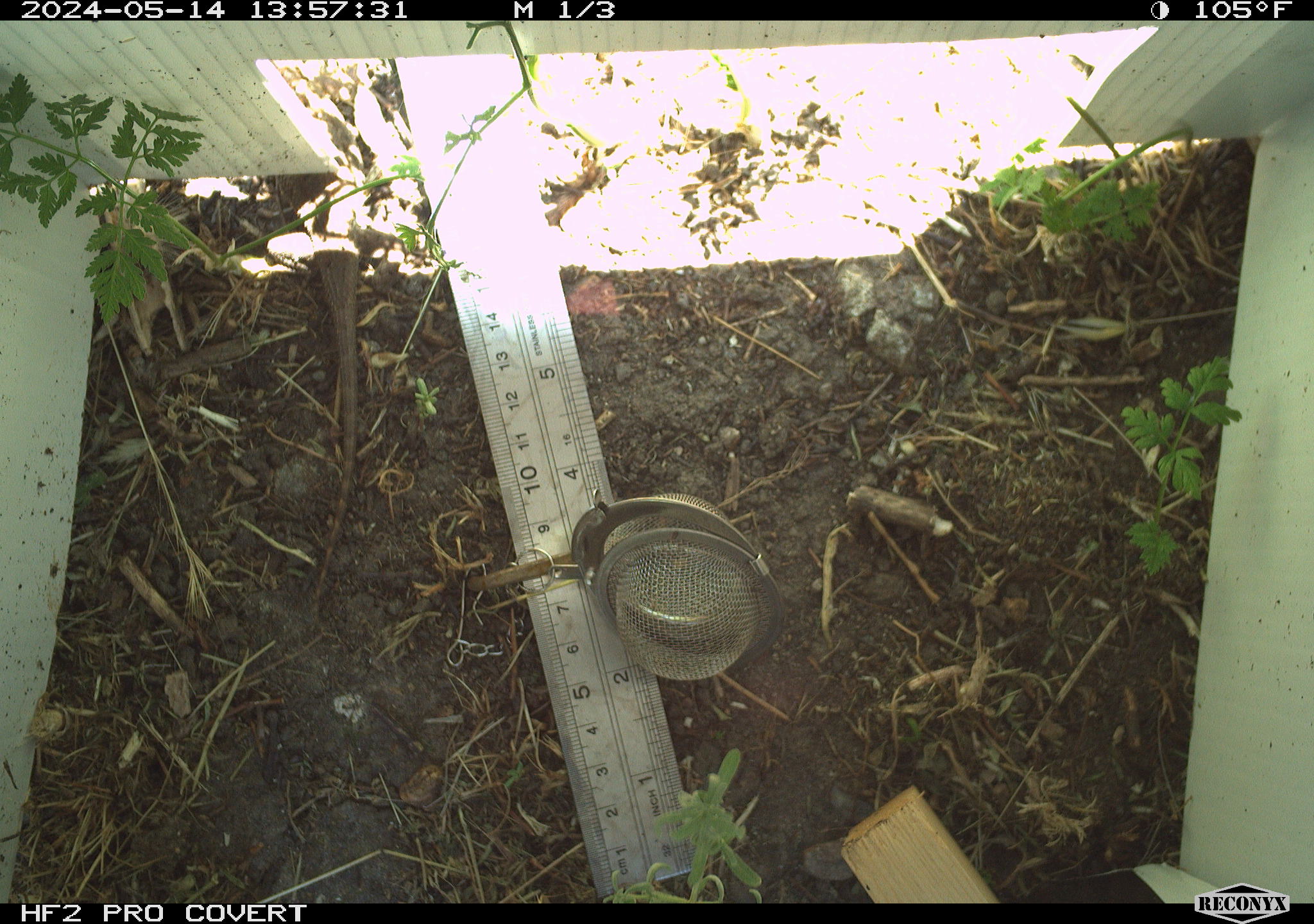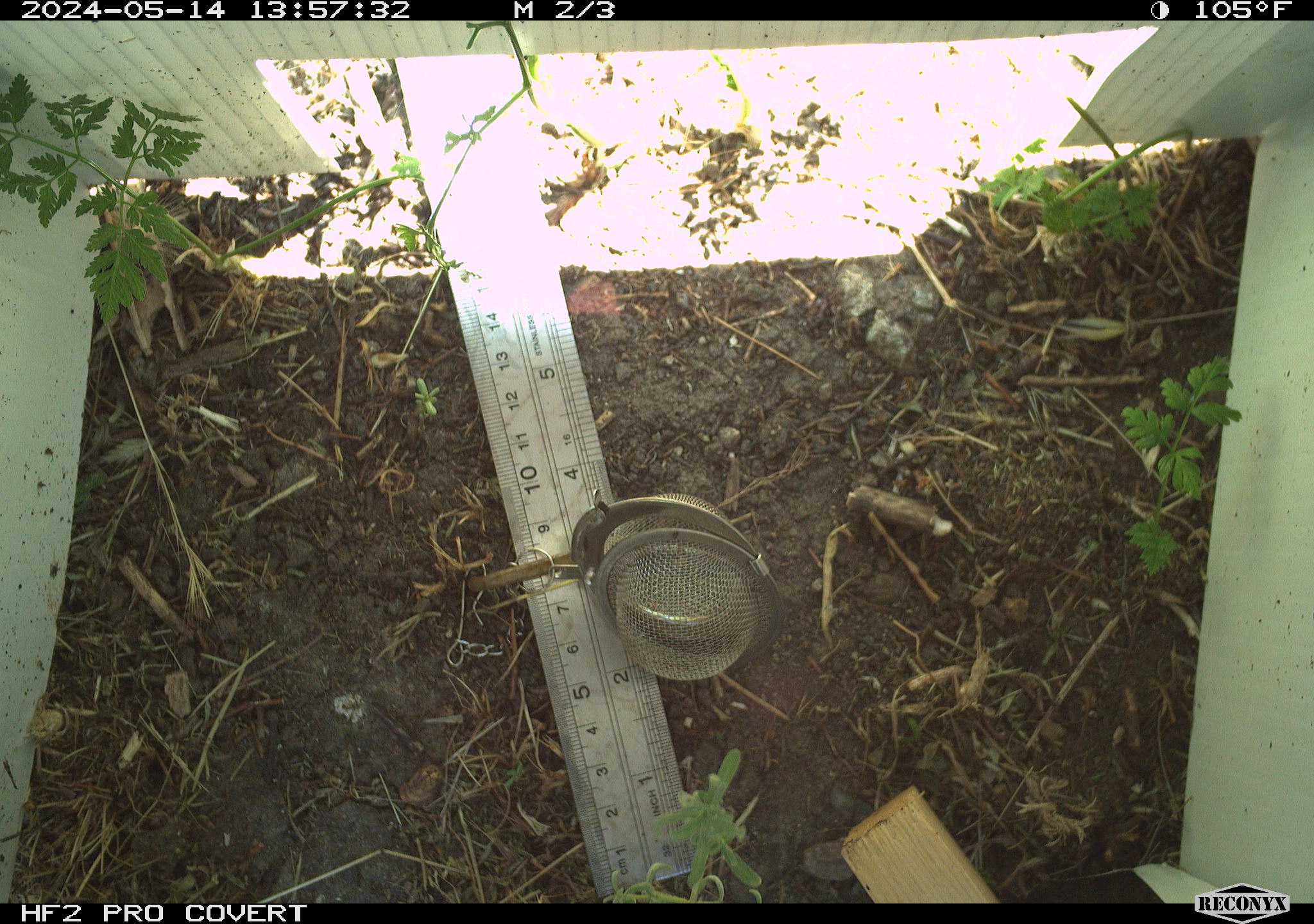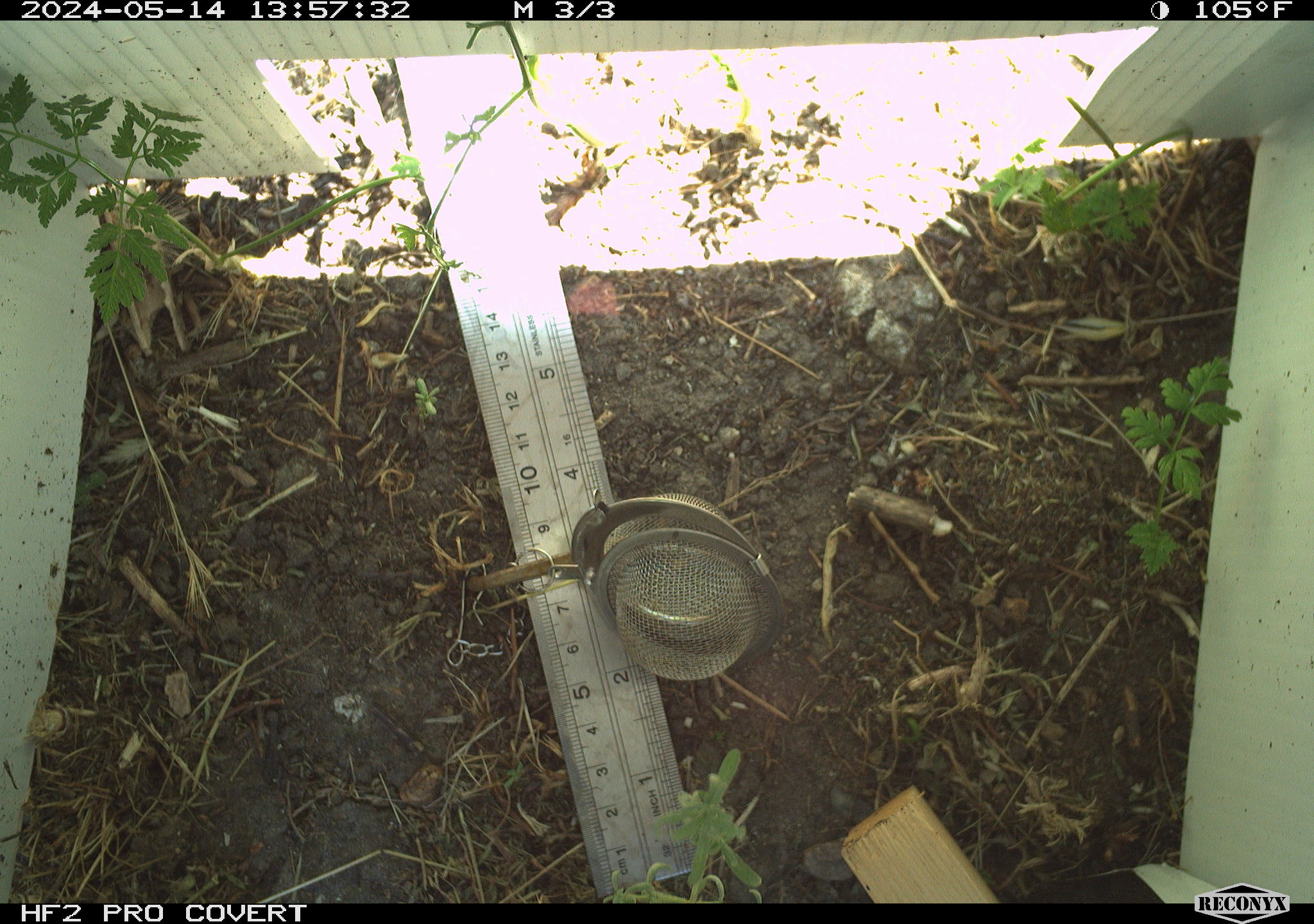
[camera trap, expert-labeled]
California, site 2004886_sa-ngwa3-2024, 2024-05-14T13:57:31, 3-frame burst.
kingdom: Animalia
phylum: Chordata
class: Reptilia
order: Squamata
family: Phrynosomatidae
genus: Sceloporus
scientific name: Sceloporus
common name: spiny lizards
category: sceloporus species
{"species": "sceloporus species (spiny lizards) (Sceloporus)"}